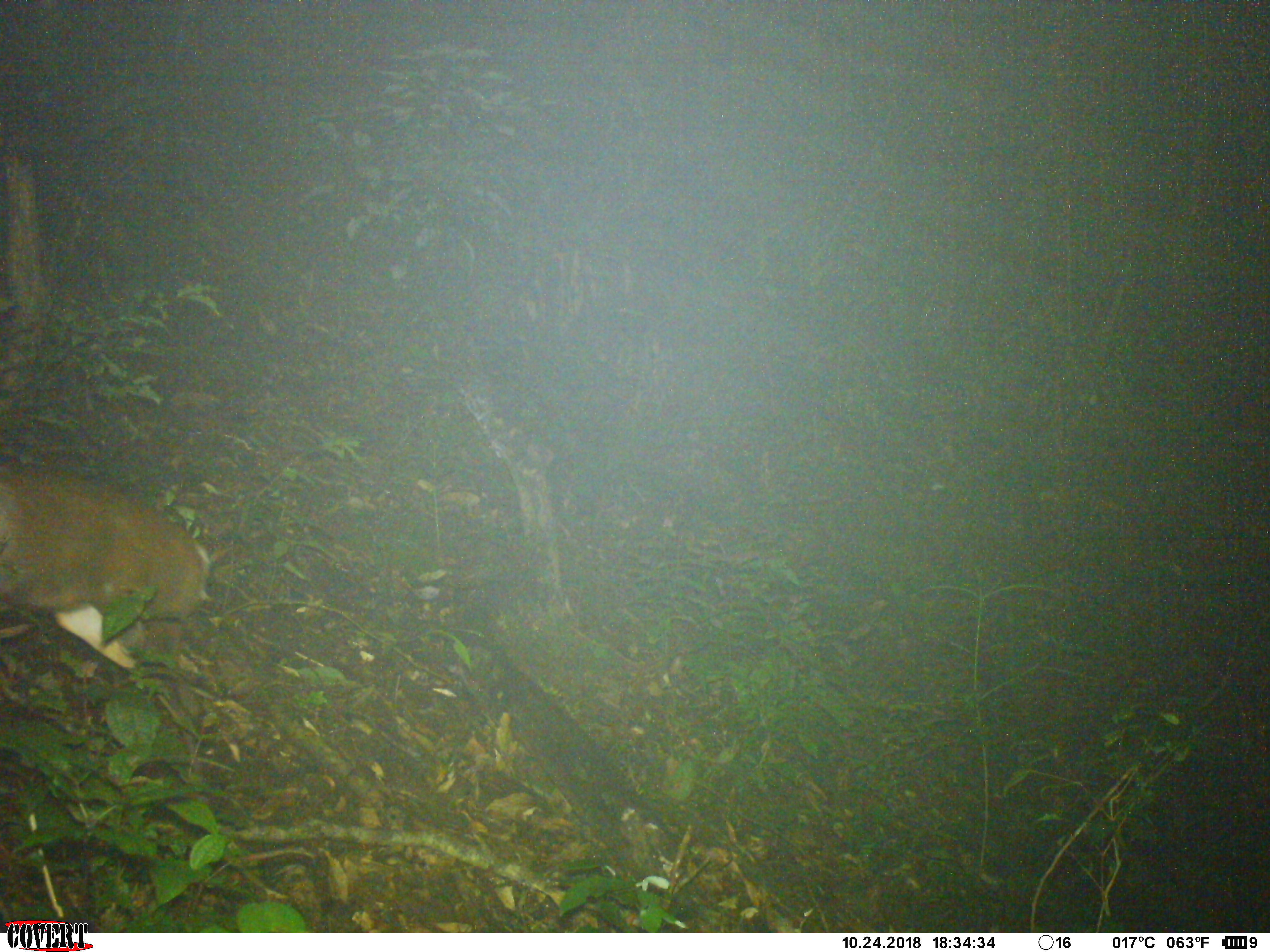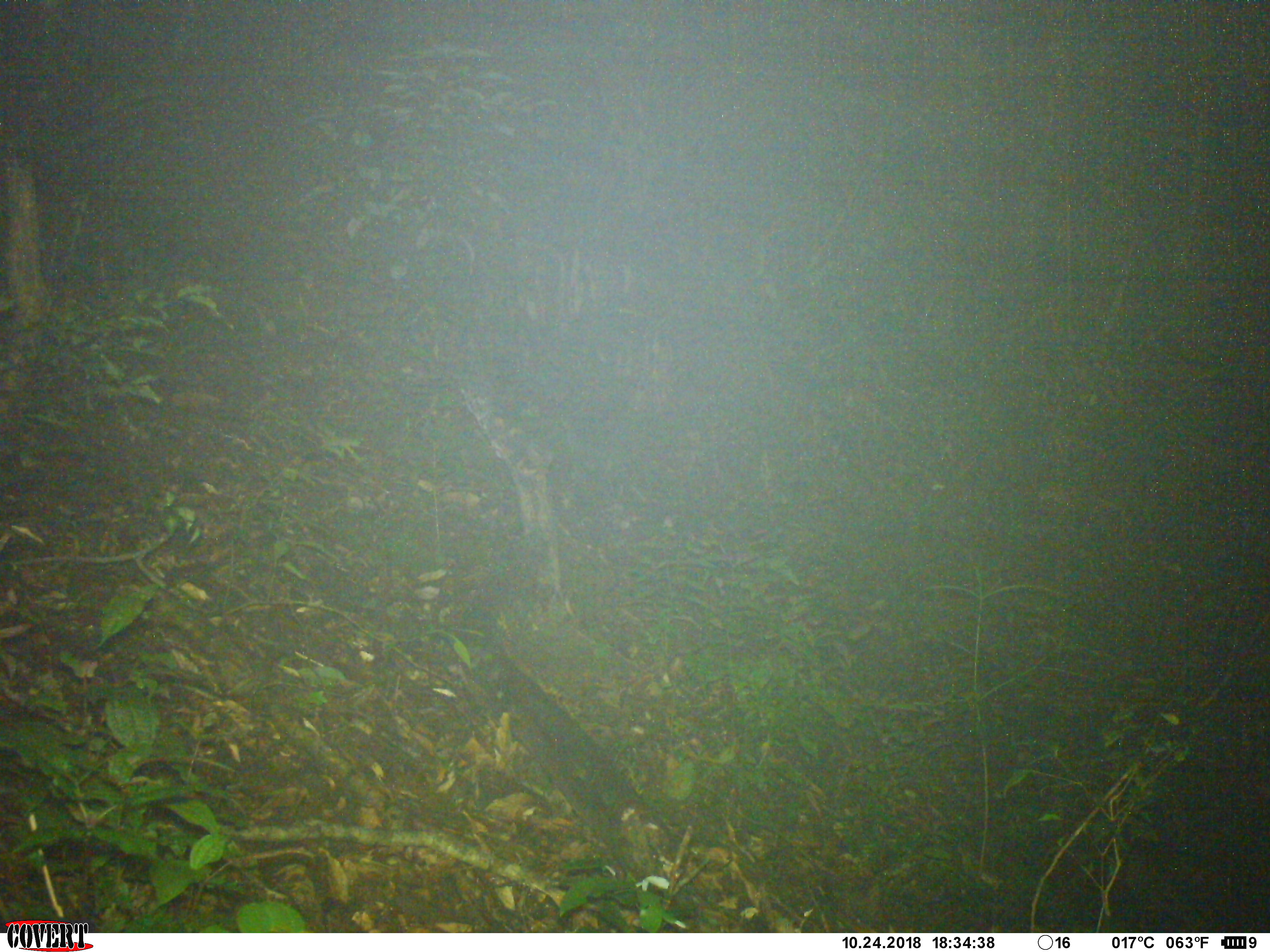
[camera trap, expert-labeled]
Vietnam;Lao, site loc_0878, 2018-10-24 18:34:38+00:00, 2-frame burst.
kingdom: Animalia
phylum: Chordata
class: Mammalia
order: Artiodactyla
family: Cervidae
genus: Muntiacus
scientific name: Muntiacus rooseveltorum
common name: roosevelt's muntjac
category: roosevelts muntjac group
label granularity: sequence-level